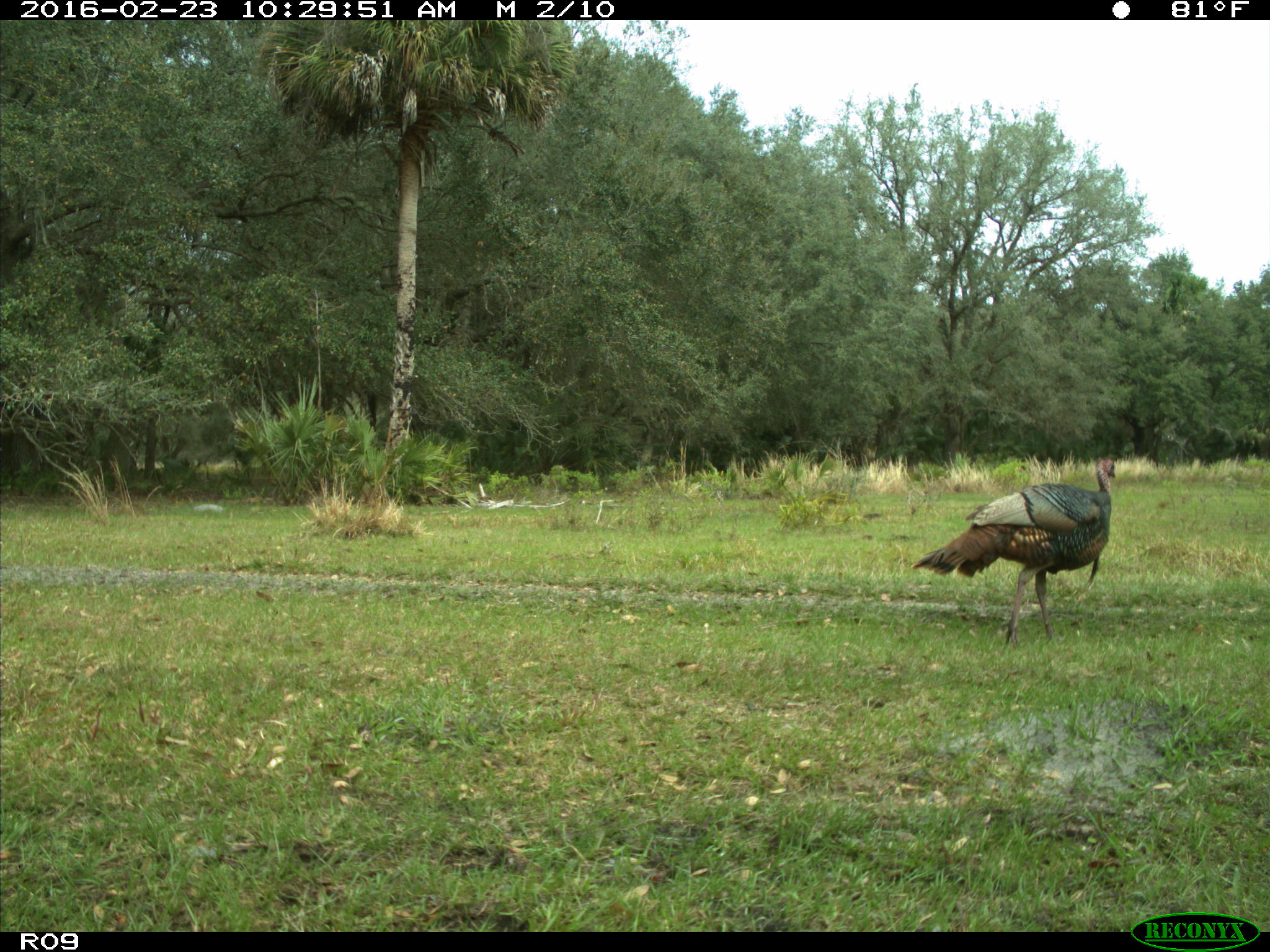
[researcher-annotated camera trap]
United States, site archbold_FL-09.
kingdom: Animalia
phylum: Chordata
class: Aves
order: Galliformes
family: Phasianidae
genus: Meleagris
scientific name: Meleagris gallopavo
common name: wild turkey